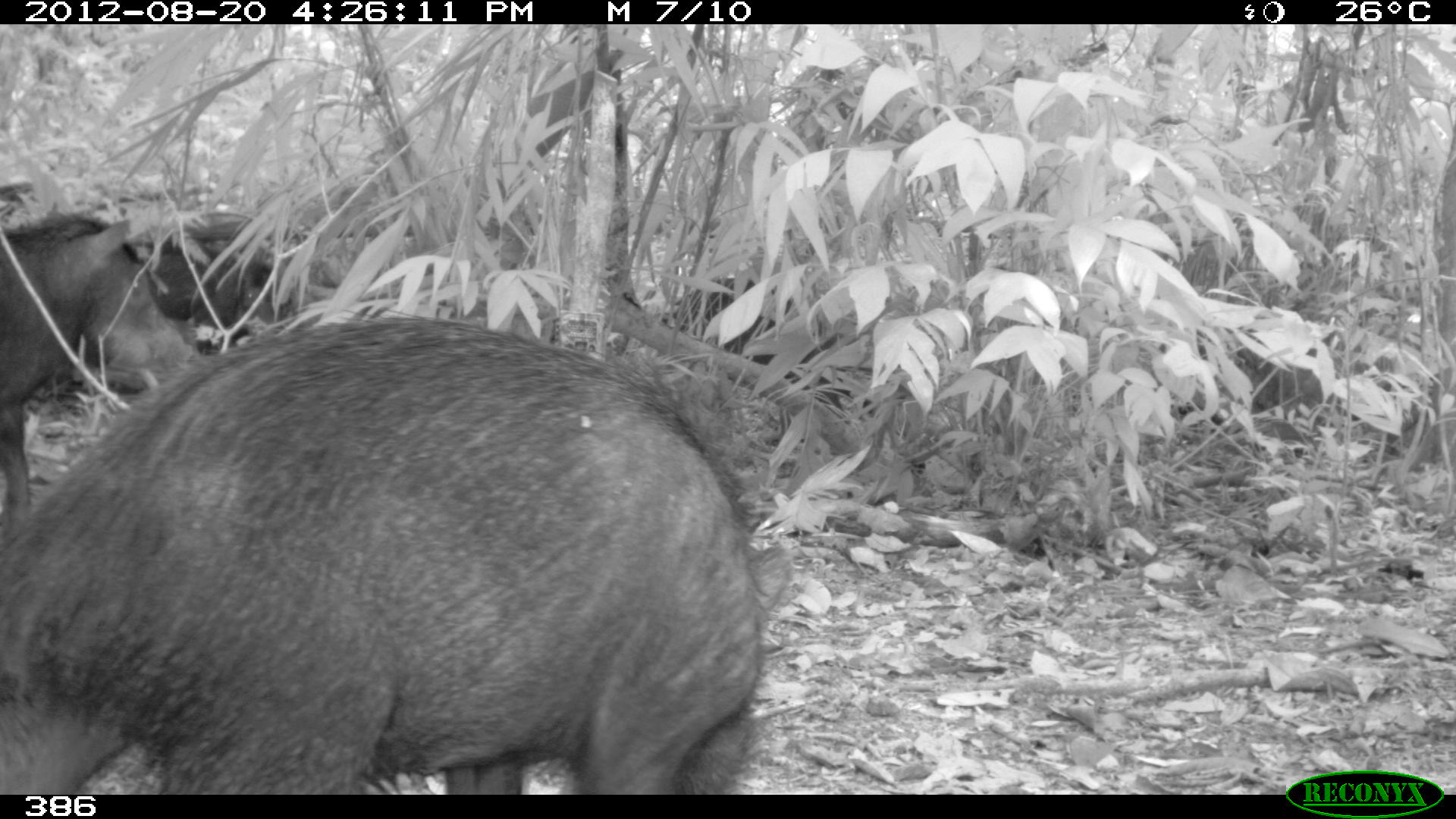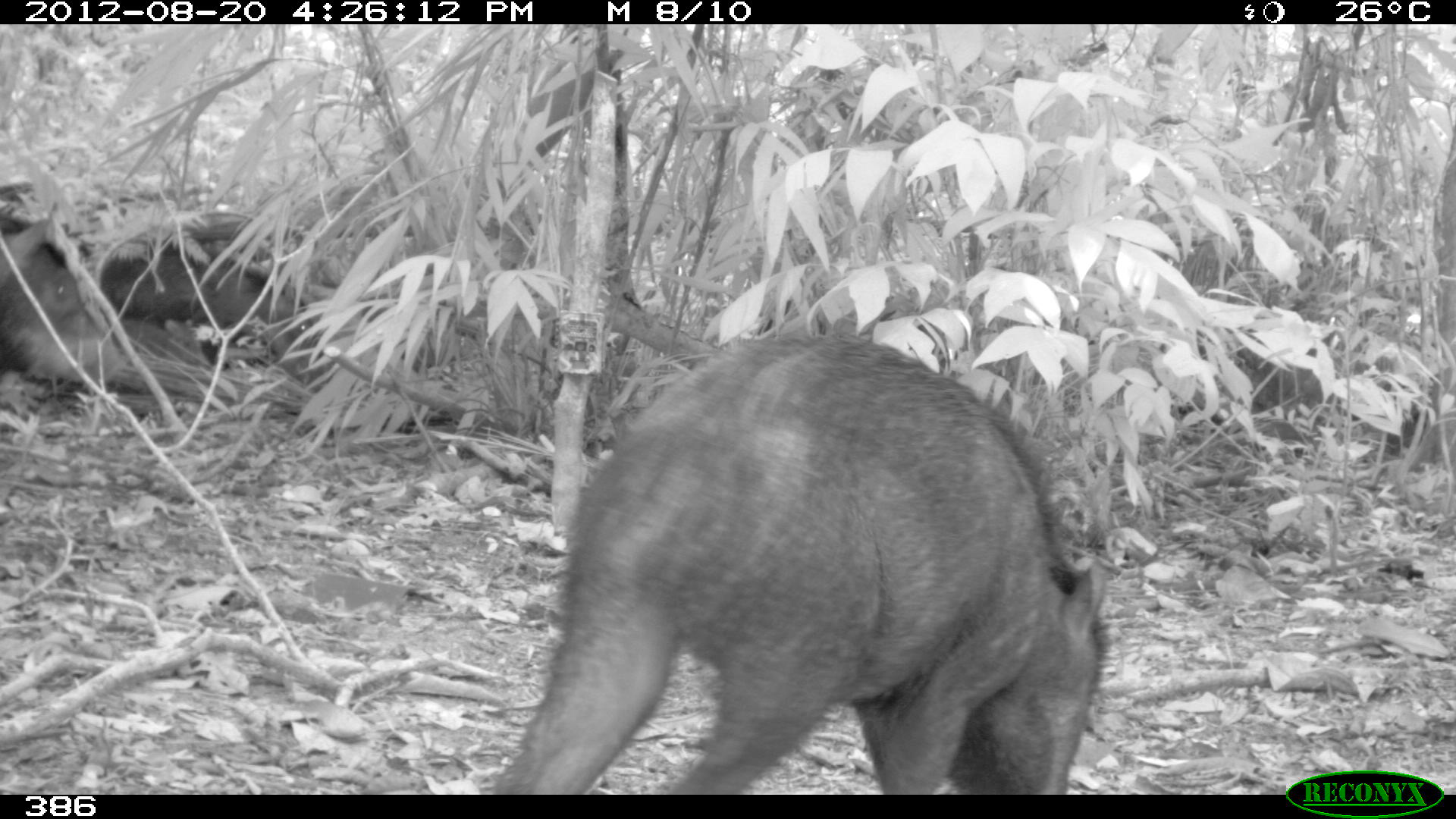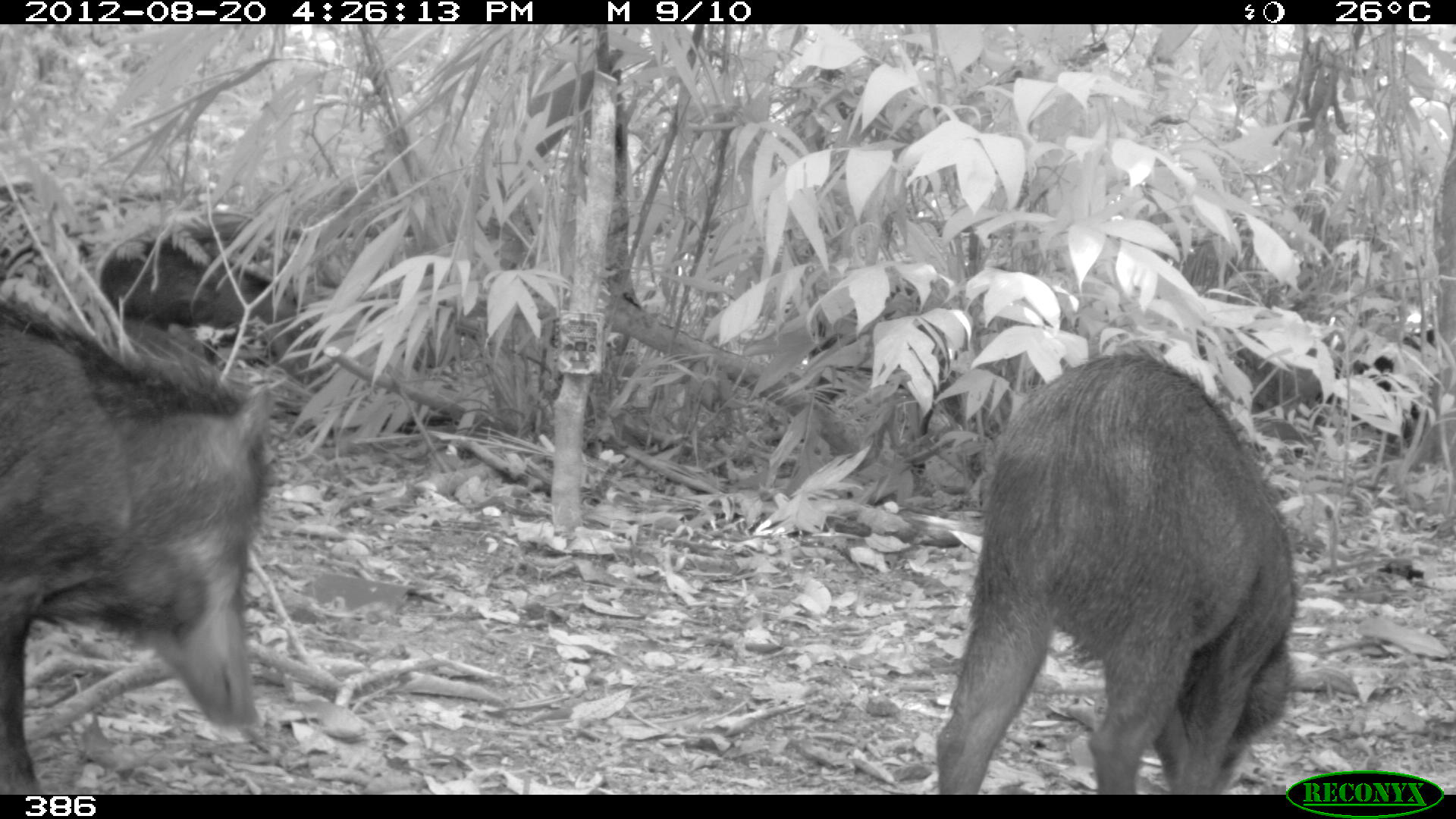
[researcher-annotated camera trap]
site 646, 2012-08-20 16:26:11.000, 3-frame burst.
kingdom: Animalia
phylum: Chordata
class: Mammalia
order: Artiodactyla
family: Tayassuidae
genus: Tayassu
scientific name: Tayassu pecari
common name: white-lipped peccary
Tayassu pecari (white-lipped peccary).